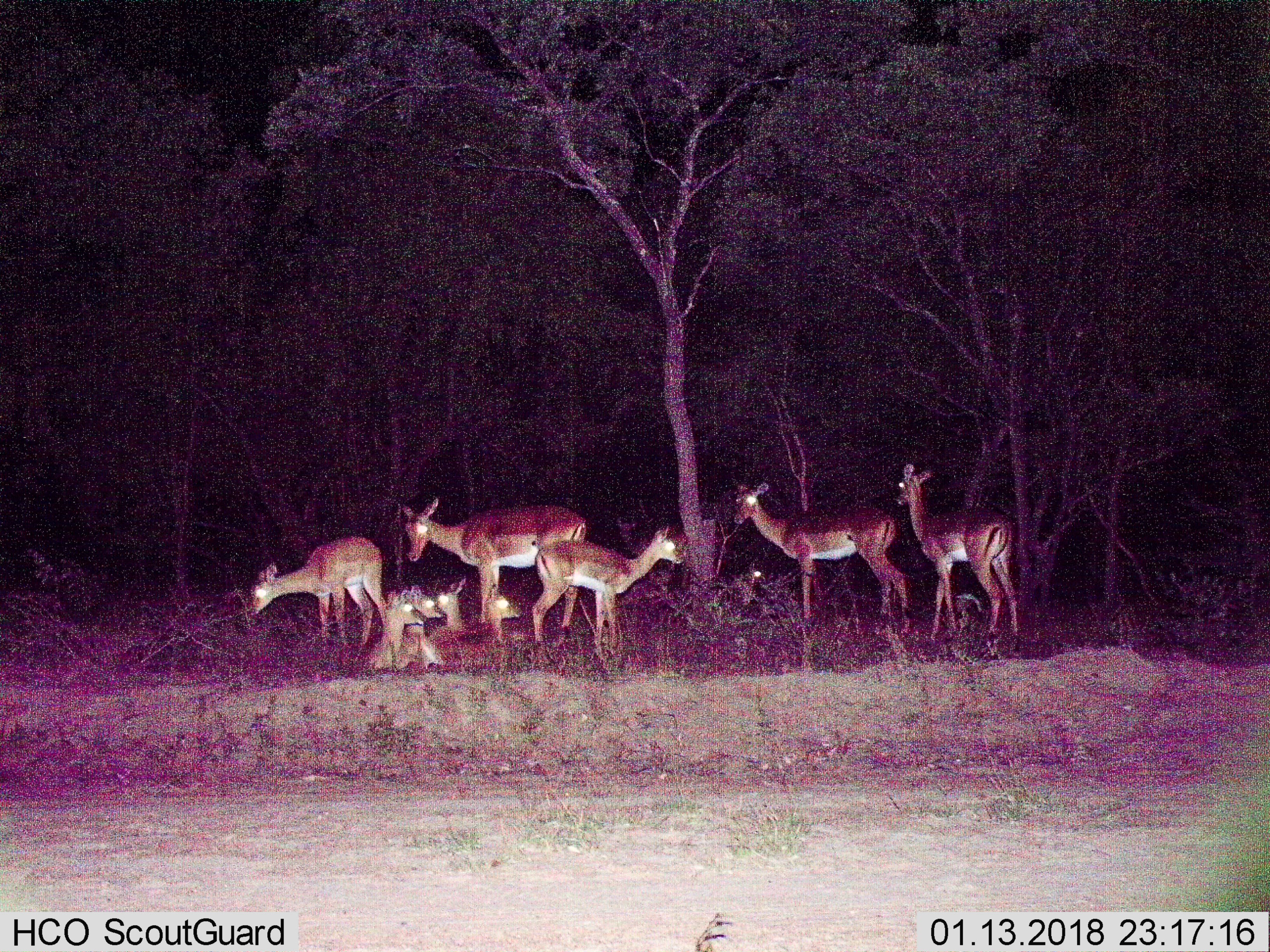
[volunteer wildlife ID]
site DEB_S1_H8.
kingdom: Animalia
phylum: Chordata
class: Mammalia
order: Artiodactyla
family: Bovidae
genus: Aepyceros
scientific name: Aepyceros melampus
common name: impala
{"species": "impala (Aepyceros melampus)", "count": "10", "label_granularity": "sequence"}